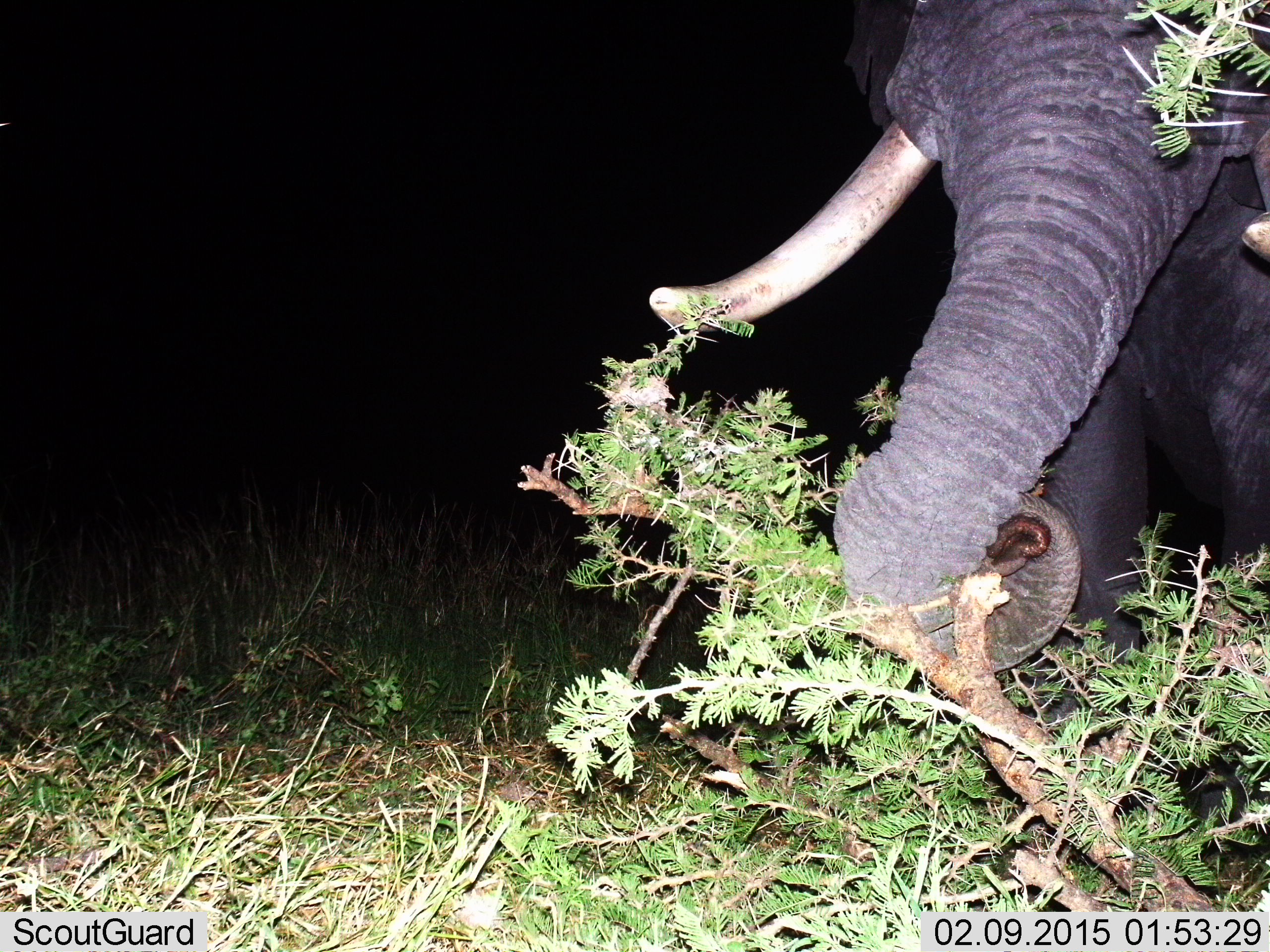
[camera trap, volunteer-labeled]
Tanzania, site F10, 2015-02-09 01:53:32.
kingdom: Animalia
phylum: Chordata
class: Mammalia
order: Proboscidea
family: Elephantidae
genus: Loxodonta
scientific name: Loxodonta africana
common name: african bush elephant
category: elephant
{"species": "elephant (african bush elephant) (Loxodonta africana)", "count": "1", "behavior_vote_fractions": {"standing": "30%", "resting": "0%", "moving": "0%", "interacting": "0%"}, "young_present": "0%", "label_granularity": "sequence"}